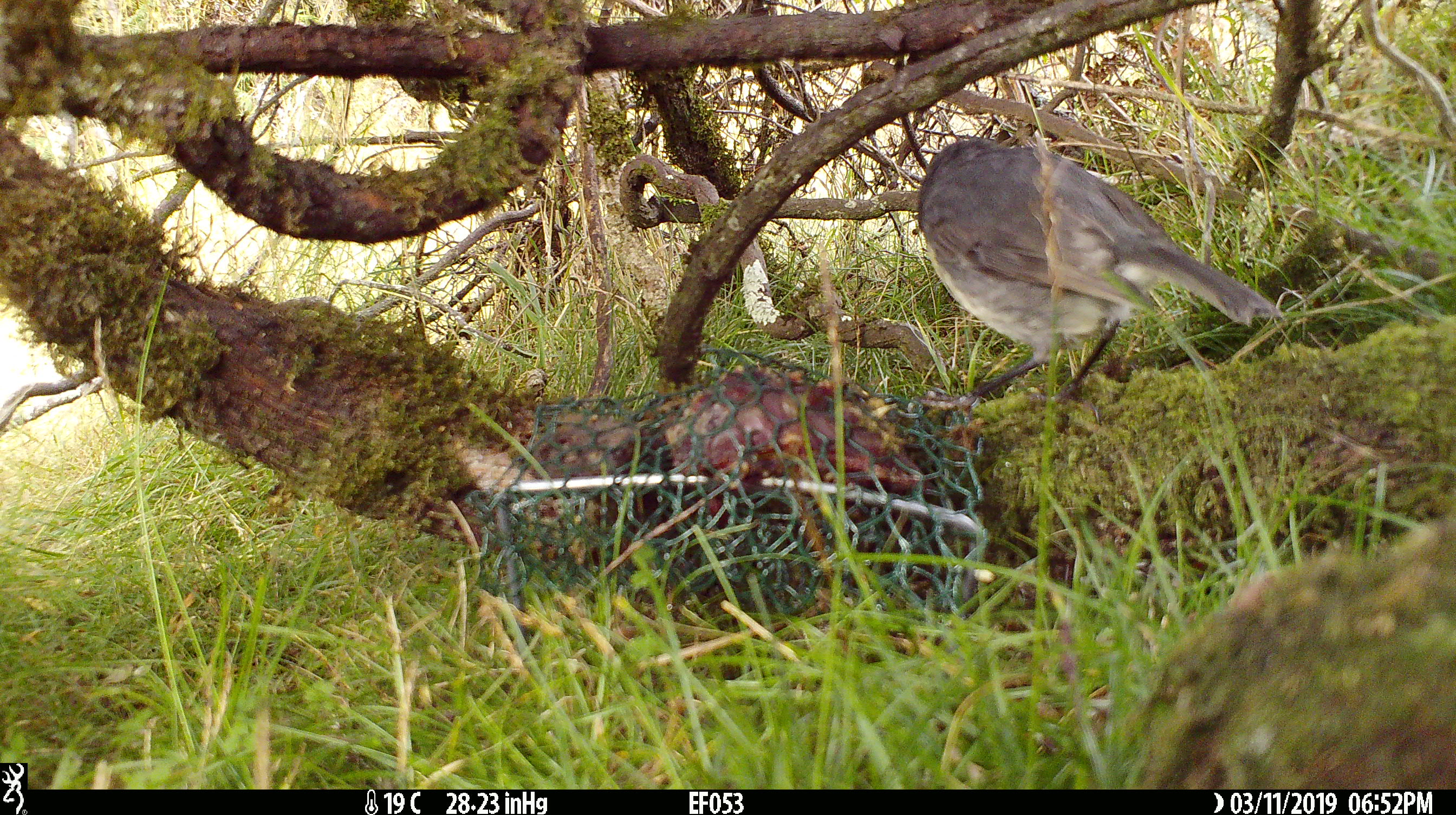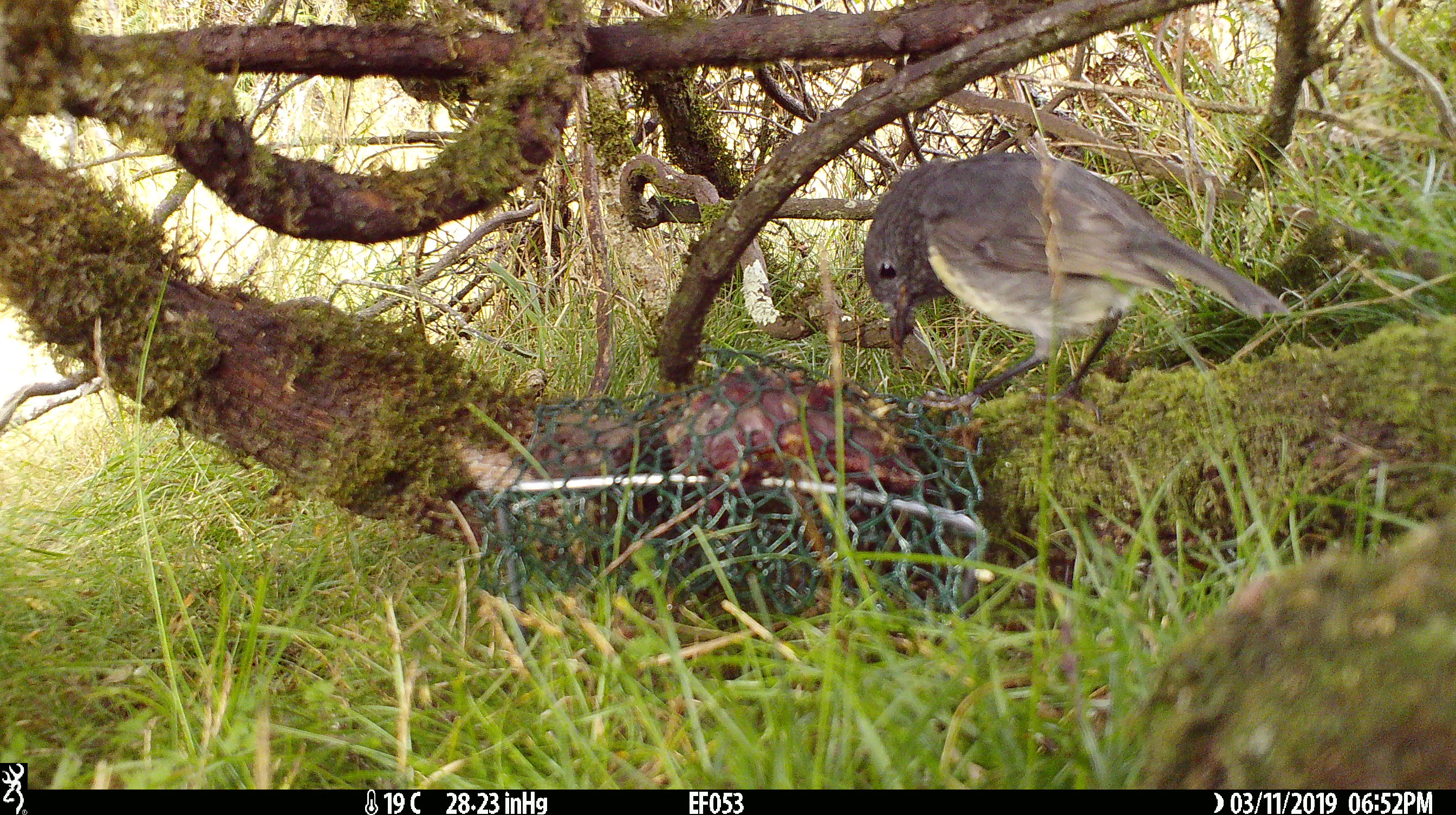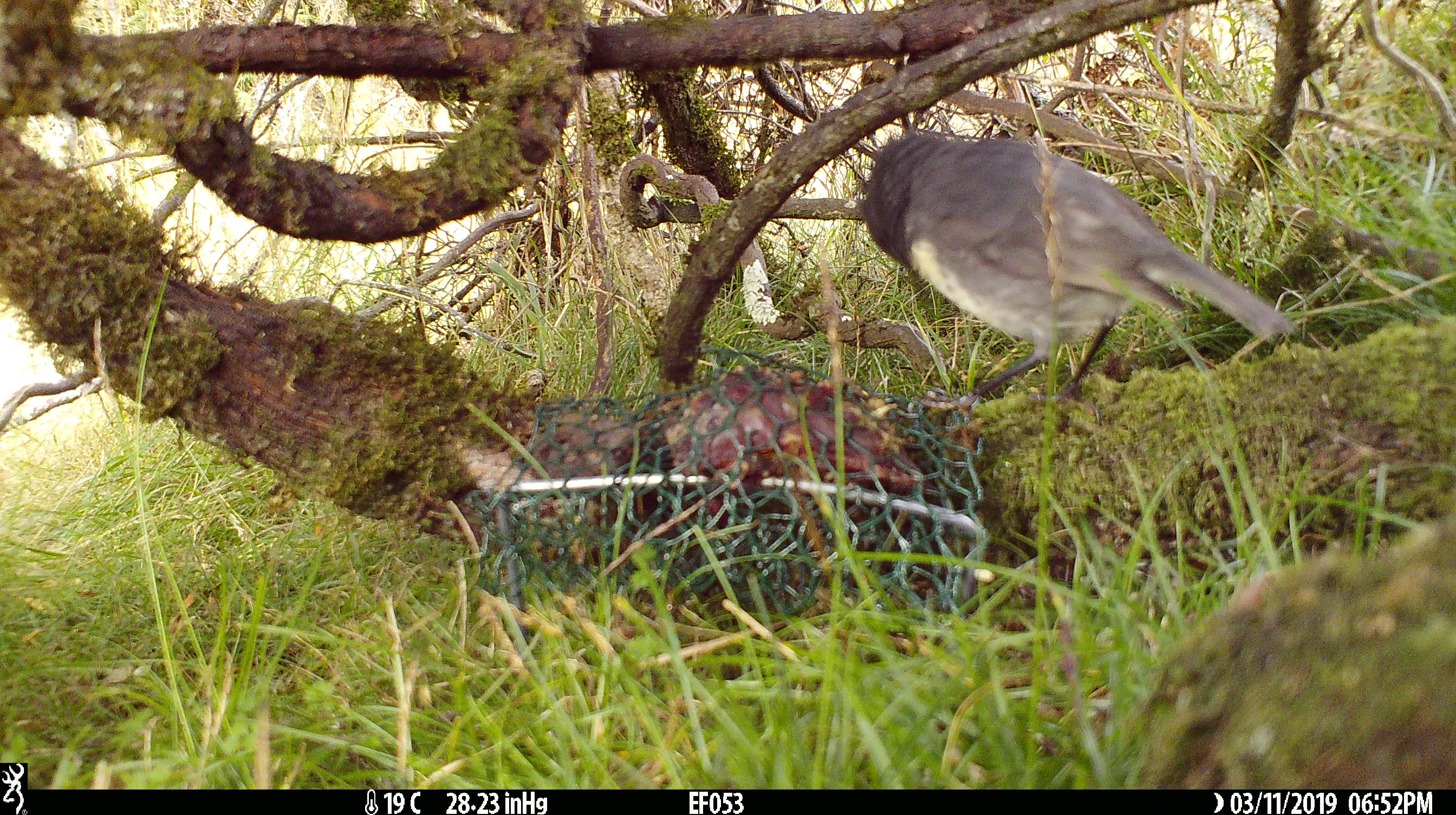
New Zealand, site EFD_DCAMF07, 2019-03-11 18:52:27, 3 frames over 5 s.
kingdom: Animalia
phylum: Chordata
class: Aves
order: Passeriformes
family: Petroicidae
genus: Petroica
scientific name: Petroica australis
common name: new zealand robin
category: robin